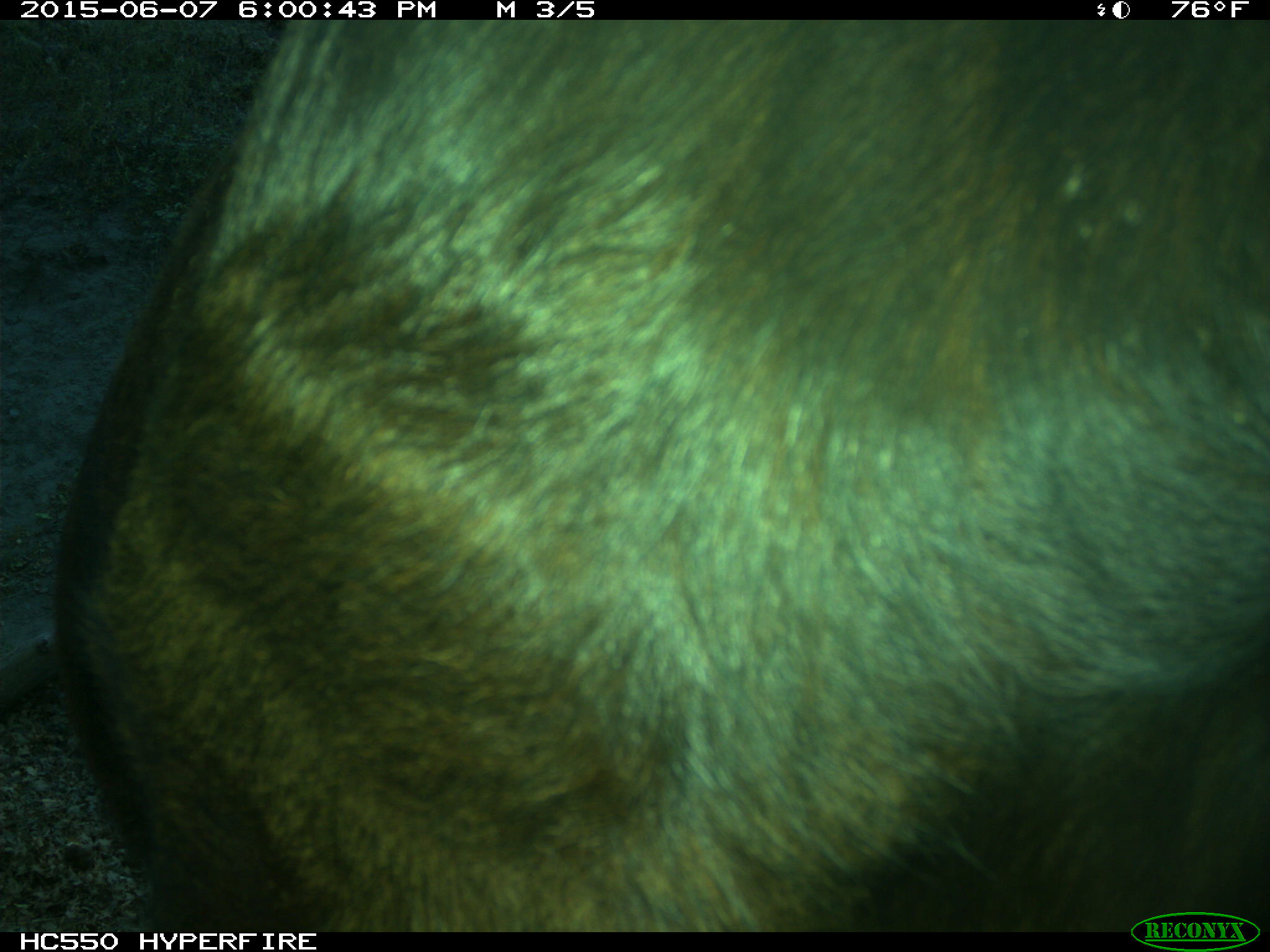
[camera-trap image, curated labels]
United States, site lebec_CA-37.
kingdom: Animalia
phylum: Chordata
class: Mammalia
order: Artiodactyla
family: Bovidae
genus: Bos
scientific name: Bos taurus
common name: domestic cow